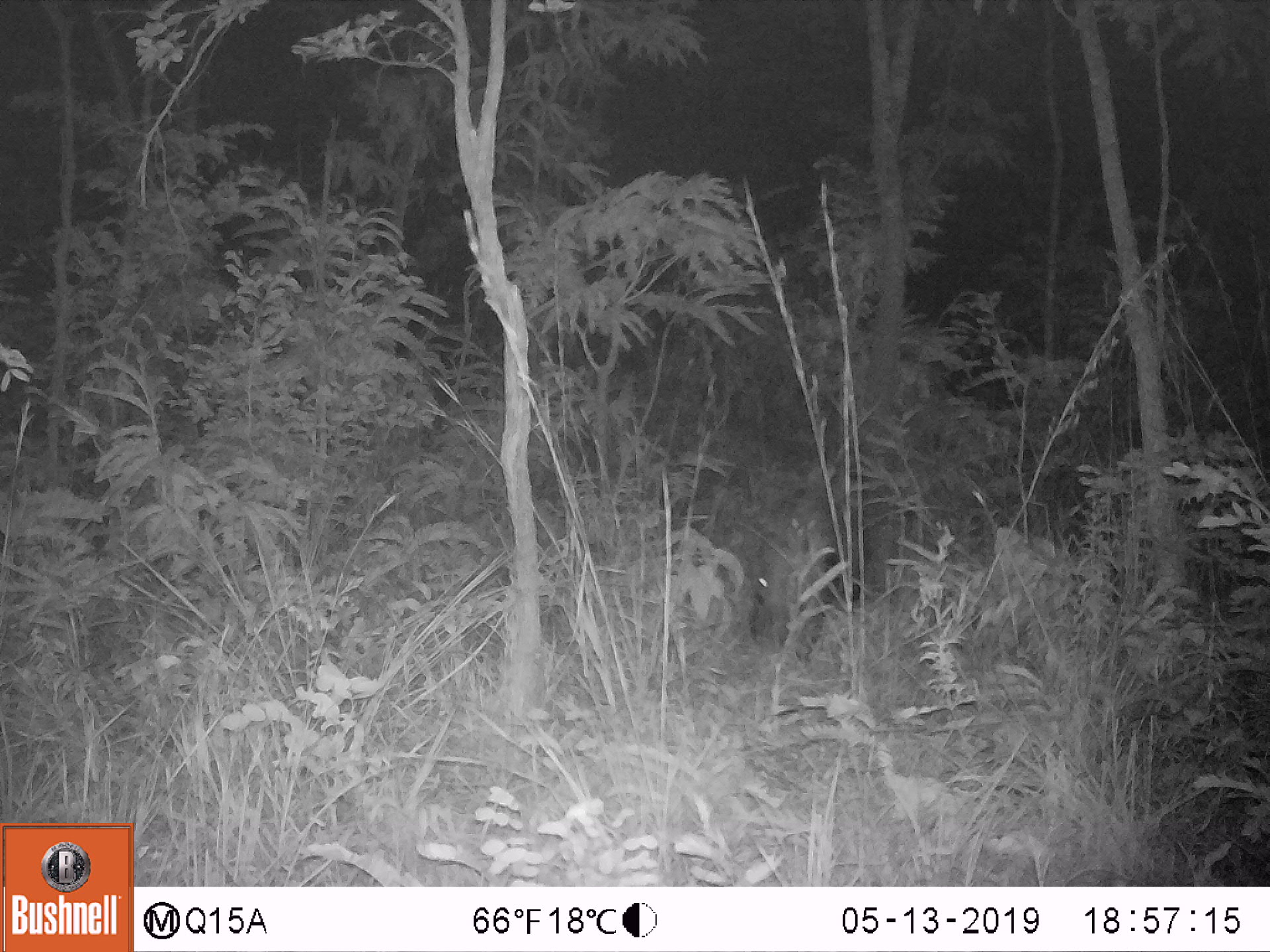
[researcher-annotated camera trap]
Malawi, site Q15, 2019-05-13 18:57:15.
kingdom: Animalia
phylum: Chordata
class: Mammalia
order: Artiodactyla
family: Suidae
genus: Potamochoerus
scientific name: Potamochoerus larvatus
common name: bushpig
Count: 1.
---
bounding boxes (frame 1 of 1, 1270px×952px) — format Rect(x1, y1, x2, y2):
bushpig: Rect(751, 482, 867, 656)